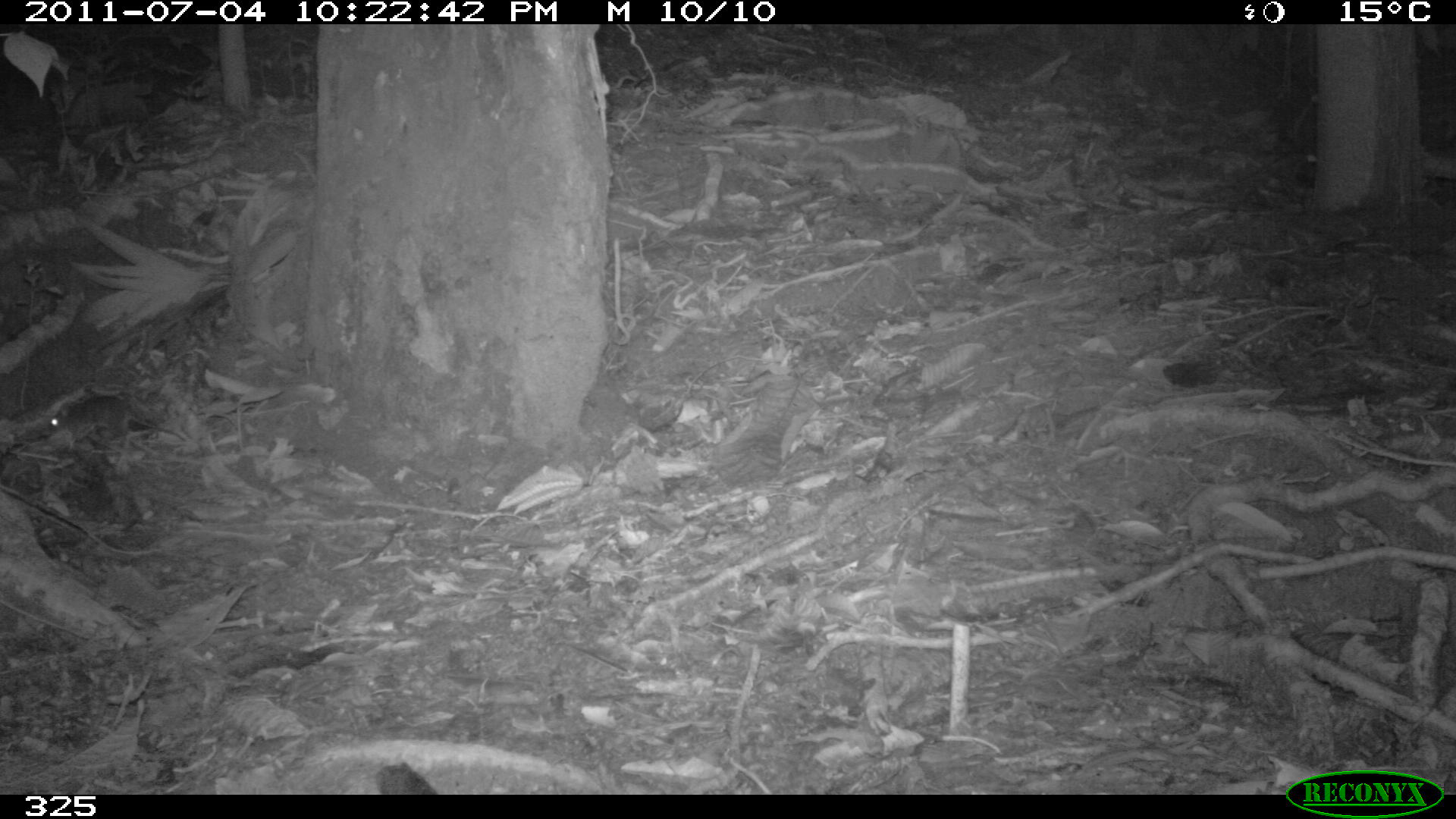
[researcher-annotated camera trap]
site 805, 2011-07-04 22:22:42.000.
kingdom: Animalia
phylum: Chordata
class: Mammalia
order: Rodentia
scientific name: Rodentia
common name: rodents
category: unknown rodent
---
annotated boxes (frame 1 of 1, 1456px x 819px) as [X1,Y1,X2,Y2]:
unknown rodent: [37,395,188,455]